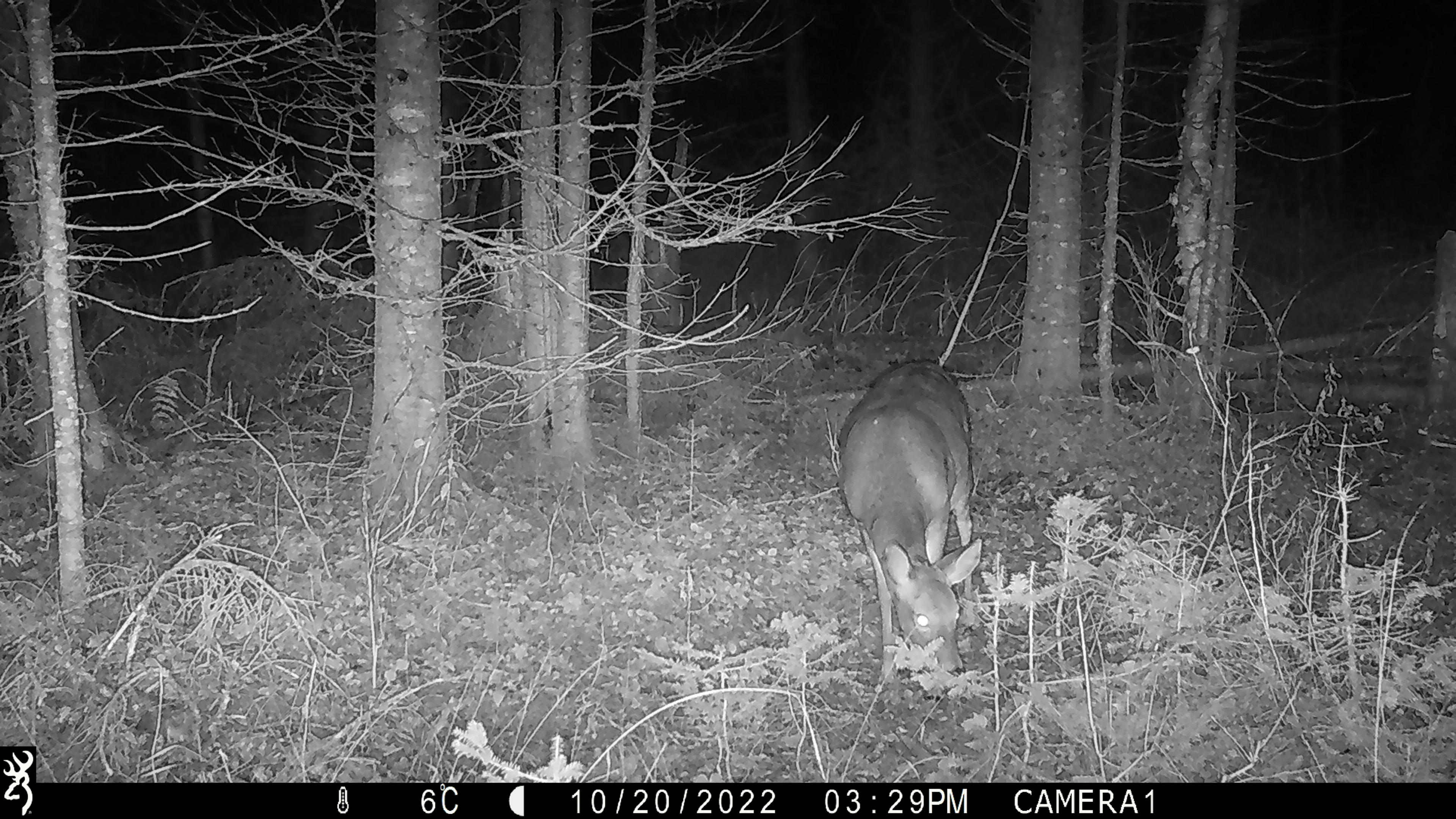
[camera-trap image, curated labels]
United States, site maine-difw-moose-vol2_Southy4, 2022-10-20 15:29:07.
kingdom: Animalia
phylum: Chordata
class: Mammalia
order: Artiodactyla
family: Cervidae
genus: Odocoileus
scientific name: Odocoileus virginianus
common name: white-tailed deer